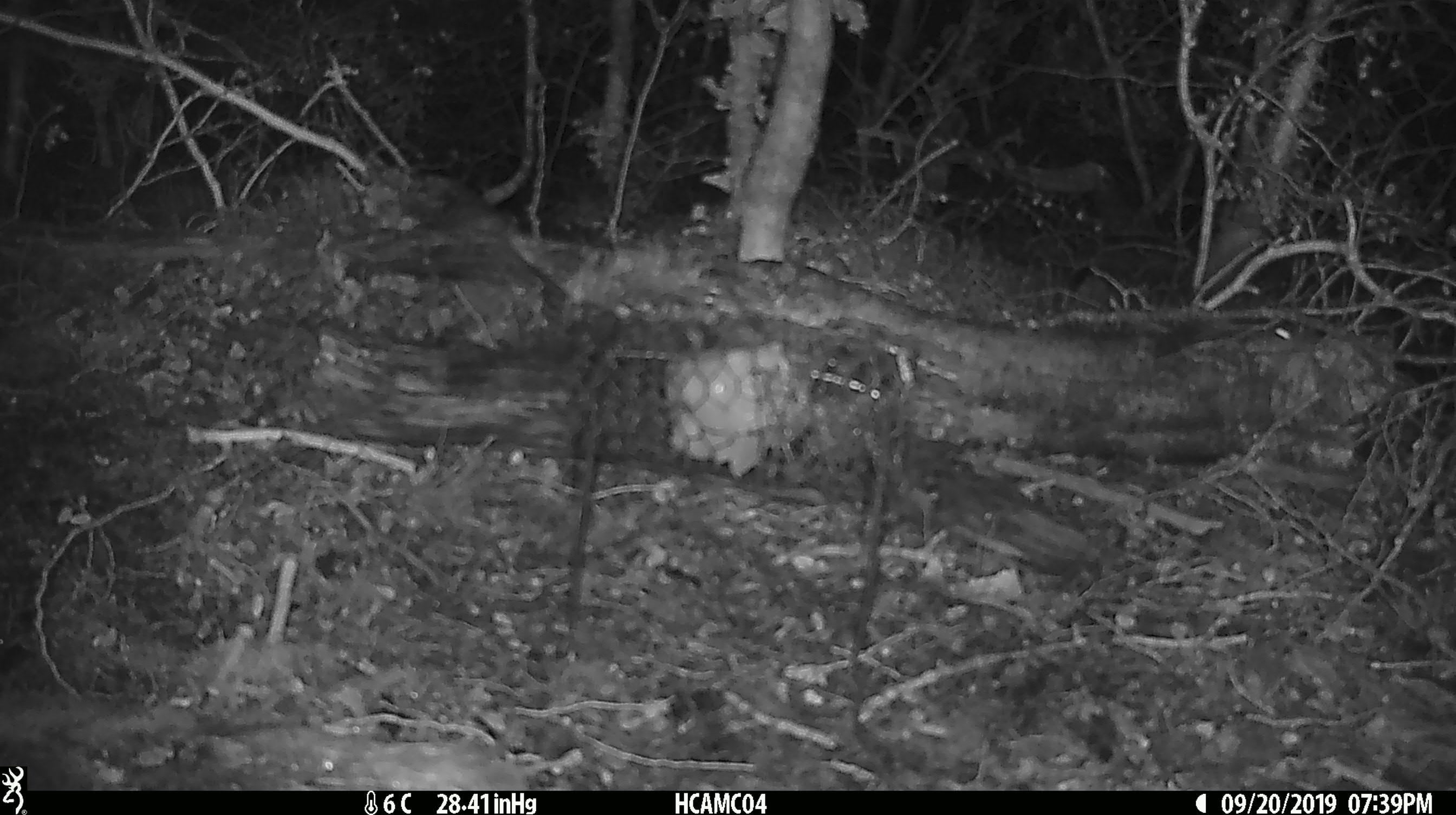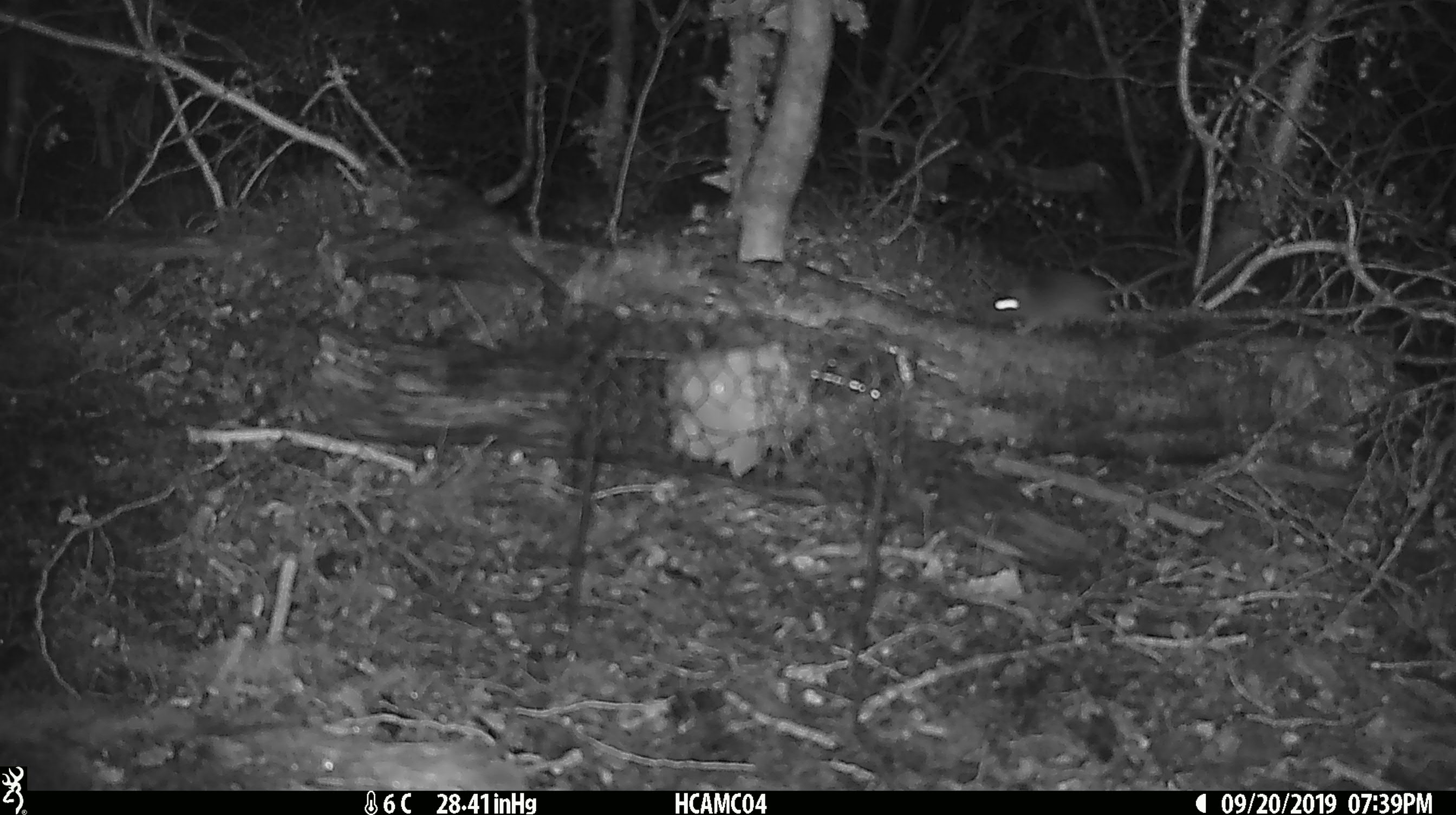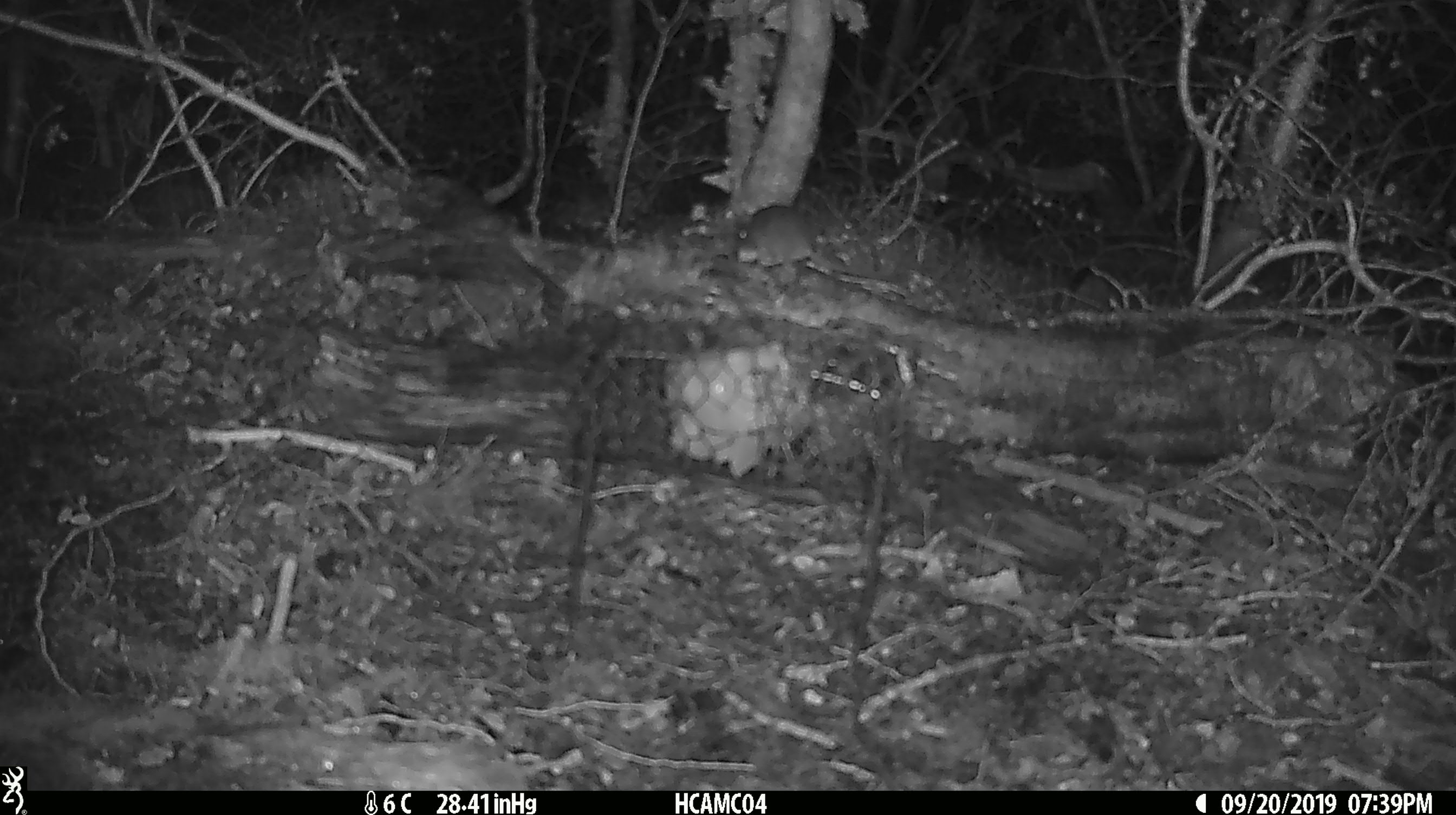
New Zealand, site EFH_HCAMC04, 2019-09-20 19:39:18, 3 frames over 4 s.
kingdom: Animalia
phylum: Chordata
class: Mammalia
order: Rodentia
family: Muridae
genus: Mus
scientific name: Mus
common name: mouse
Mouse (Mus).